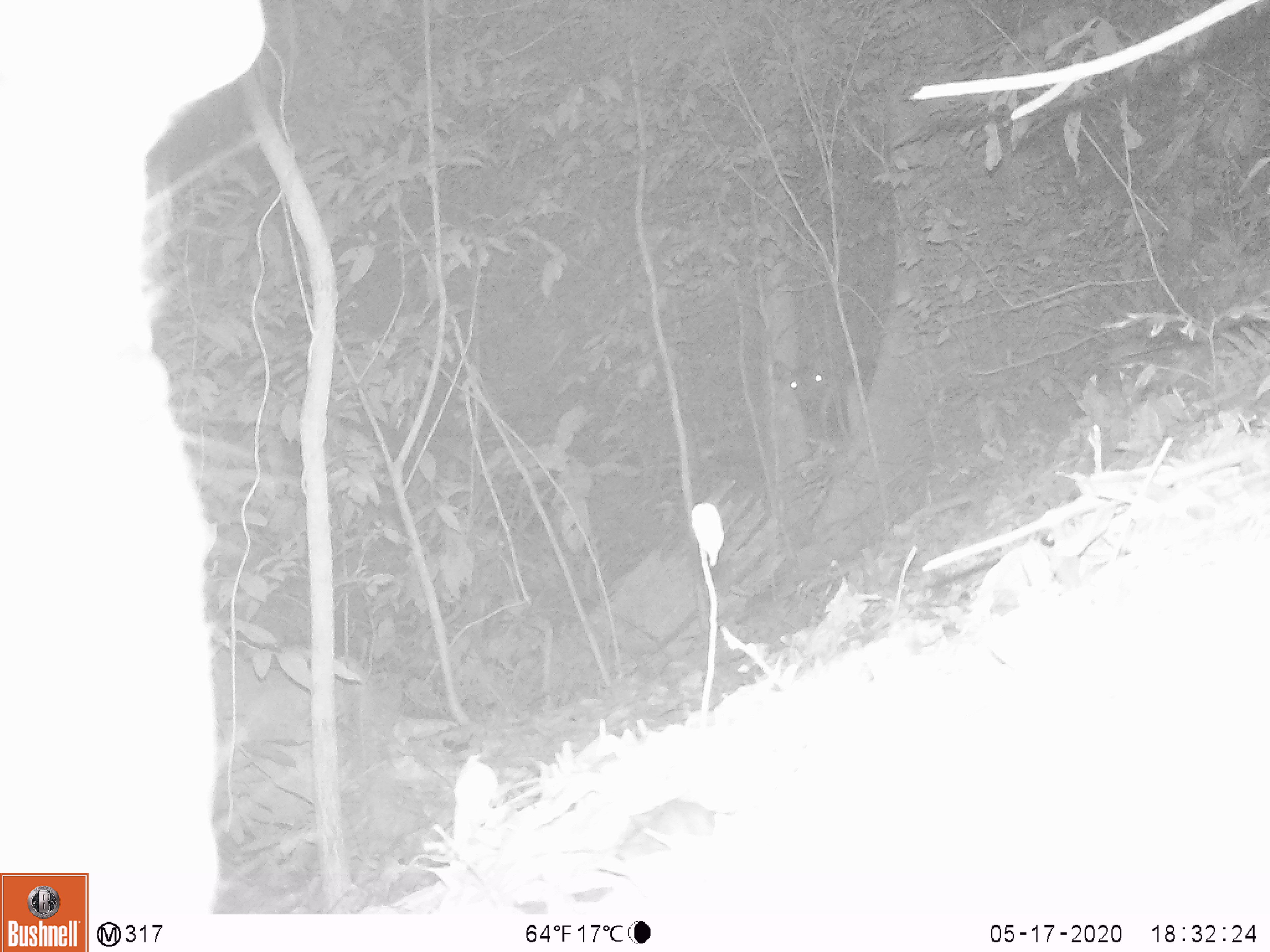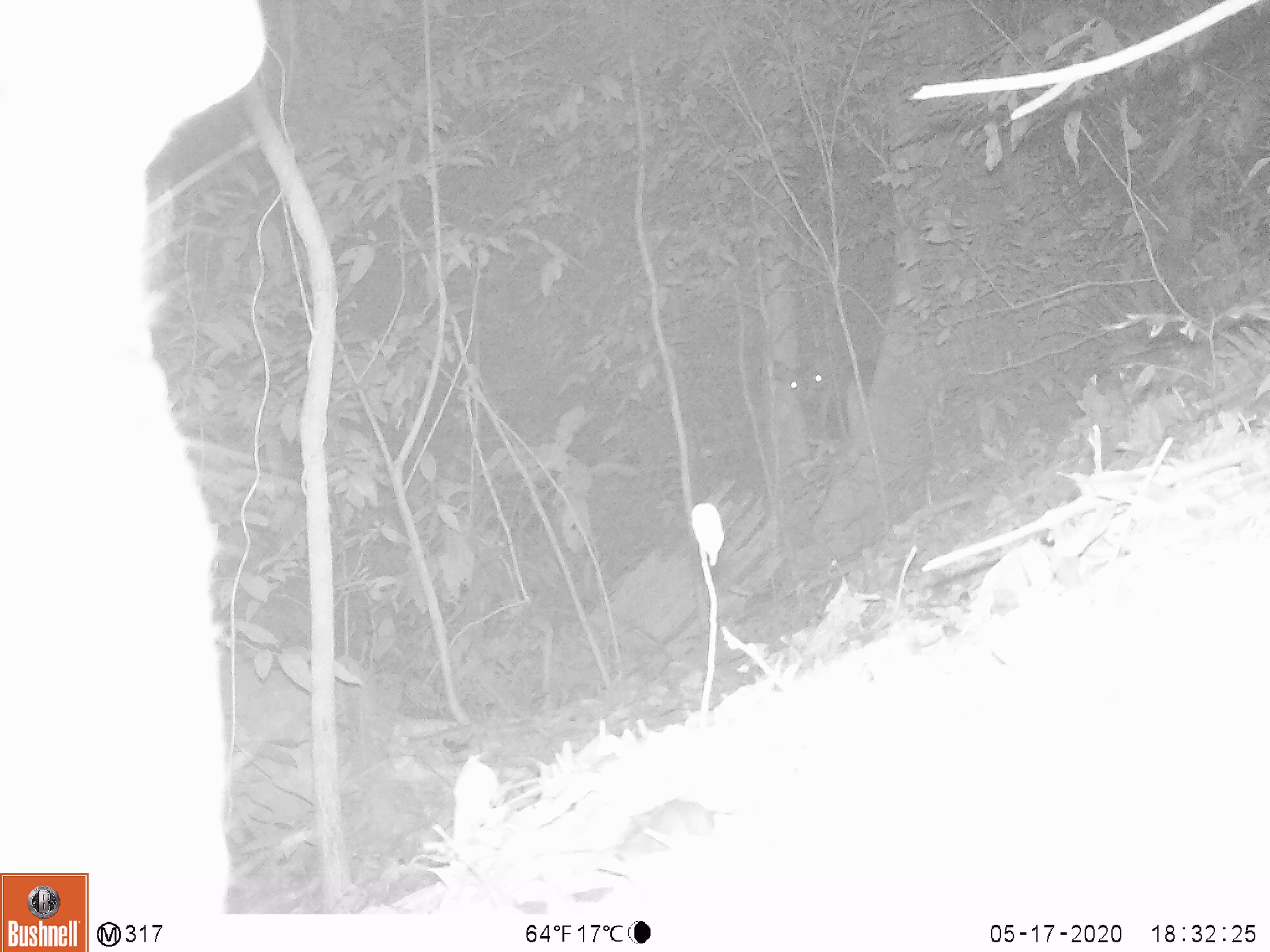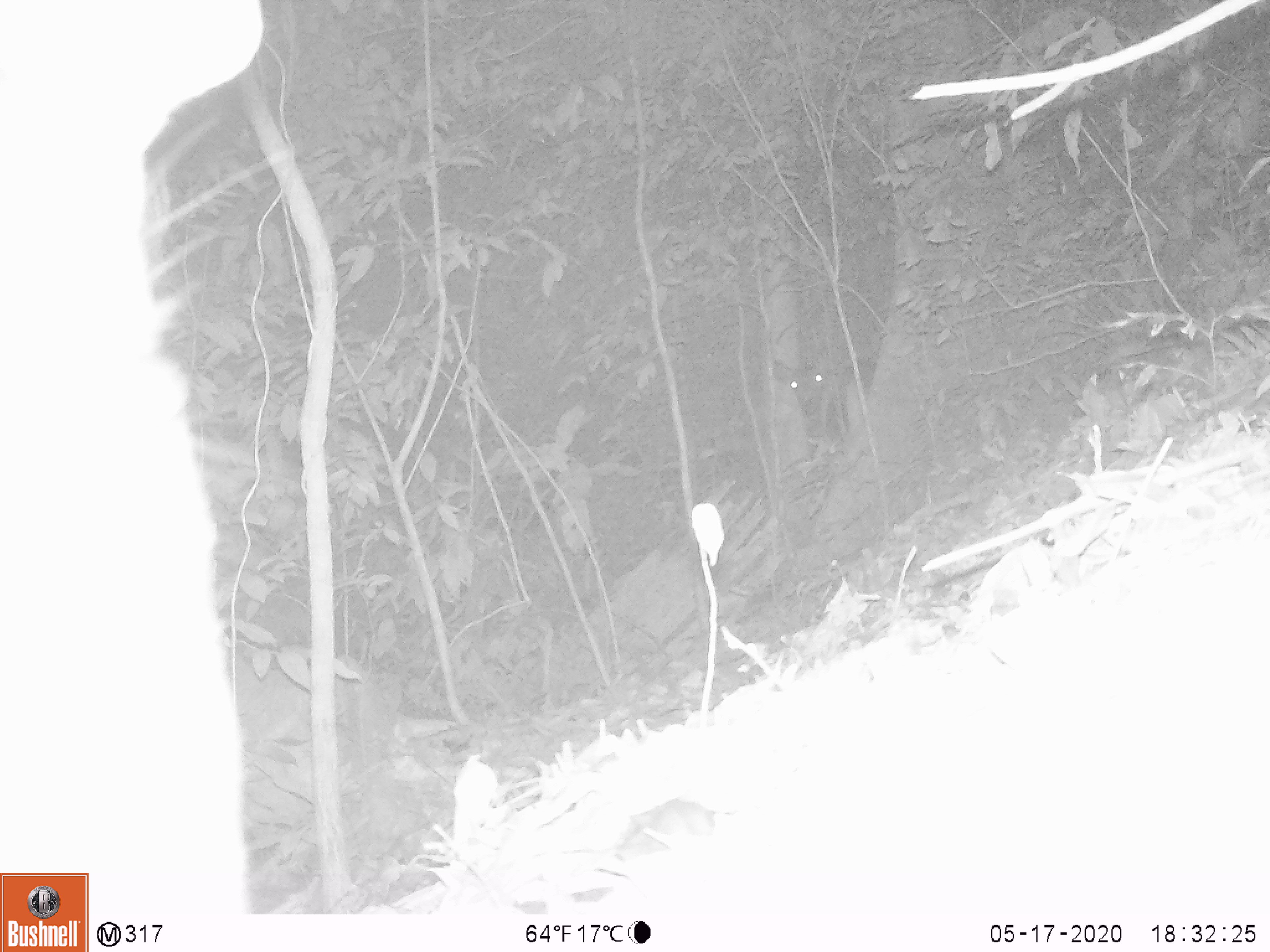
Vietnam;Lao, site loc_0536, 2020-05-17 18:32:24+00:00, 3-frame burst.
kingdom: Animalia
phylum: Chordata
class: Mammalia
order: Artiodactyla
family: Cervidae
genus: Rusa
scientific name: Rusa unicolor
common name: sambar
Sambar (Rusa unicolor). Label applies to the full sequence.